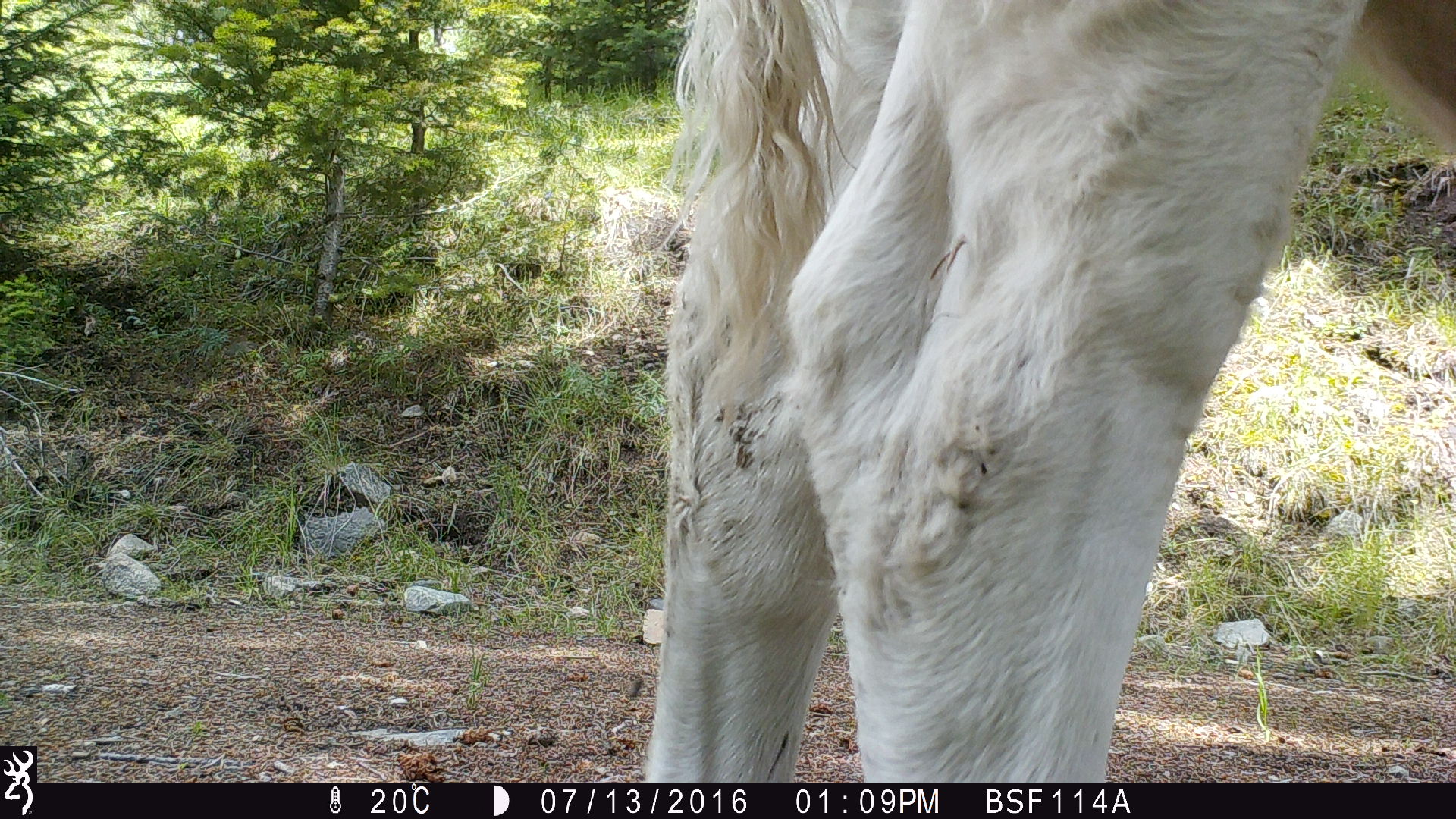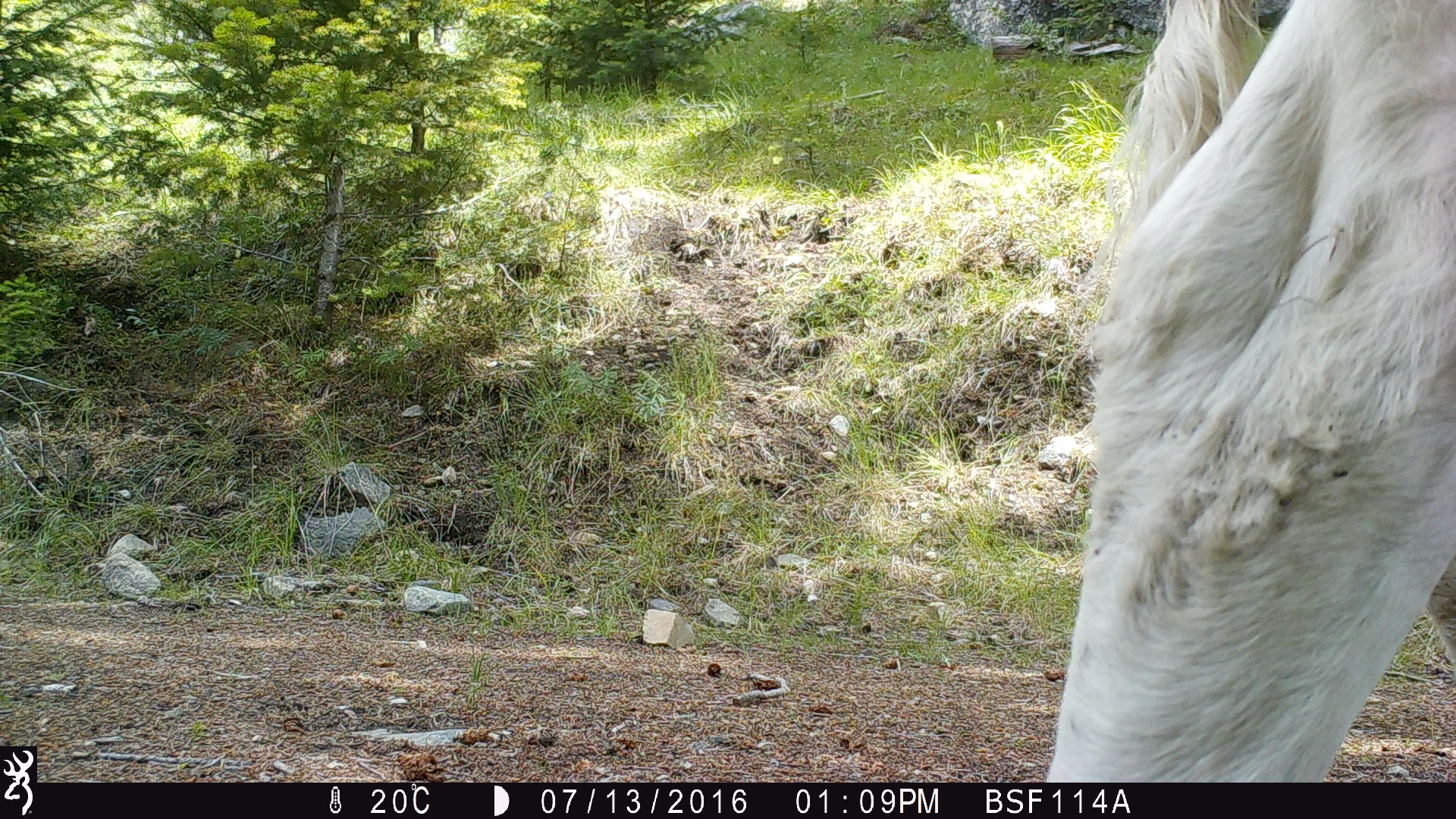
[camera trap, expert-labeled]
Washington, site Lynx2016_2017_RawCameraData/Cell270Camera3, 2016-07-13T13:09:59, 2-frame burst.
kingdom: Animalia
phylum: Chordata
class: Mammalia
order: Artiodactyla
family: Bovidae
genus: Bos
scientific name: Bos taurus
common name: domestic cattle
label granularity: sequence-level